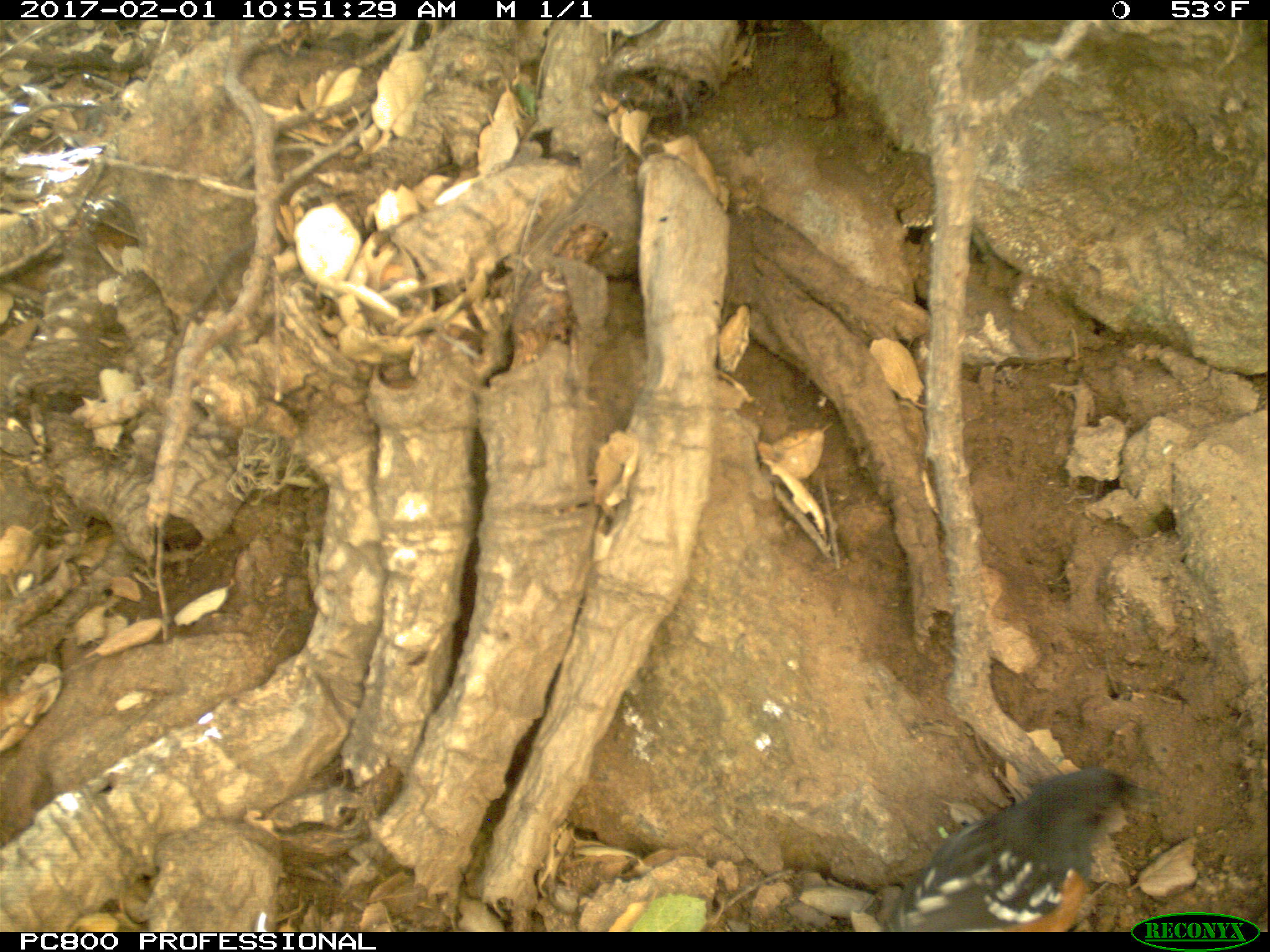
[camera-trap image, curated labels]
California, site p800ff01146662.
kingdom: Animalia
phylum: Chordata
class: Aves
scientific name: Aves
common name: bird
Bird (Aves).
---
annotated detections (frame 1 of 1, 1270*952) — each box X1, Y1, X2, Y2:
bird: 878, 767, 1169, 931